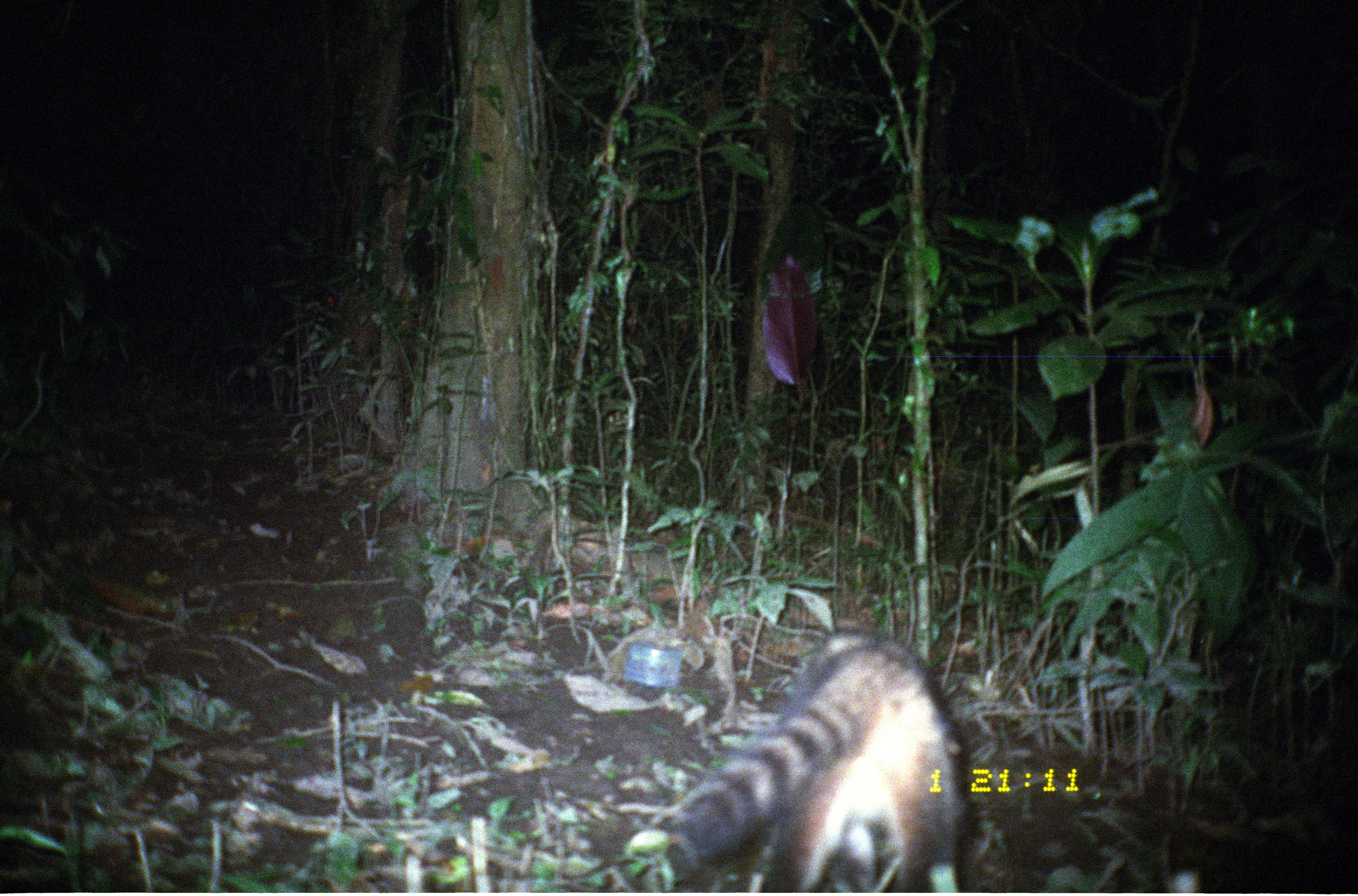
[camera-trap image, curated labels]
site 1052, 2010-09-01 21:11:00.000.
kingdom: Animalia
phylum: Chordata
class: Mammalia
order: Carnivora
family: Procyonidae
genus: Procyon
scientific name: Procyon cancrivorus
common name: crab-eating raccoon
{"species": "Procyon cancrivorus (crab-eating raccoon)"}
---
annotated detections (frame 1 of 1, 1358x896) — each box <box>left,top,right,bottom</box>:
procyon cancrivorus: <box>480,627,974,894</box>